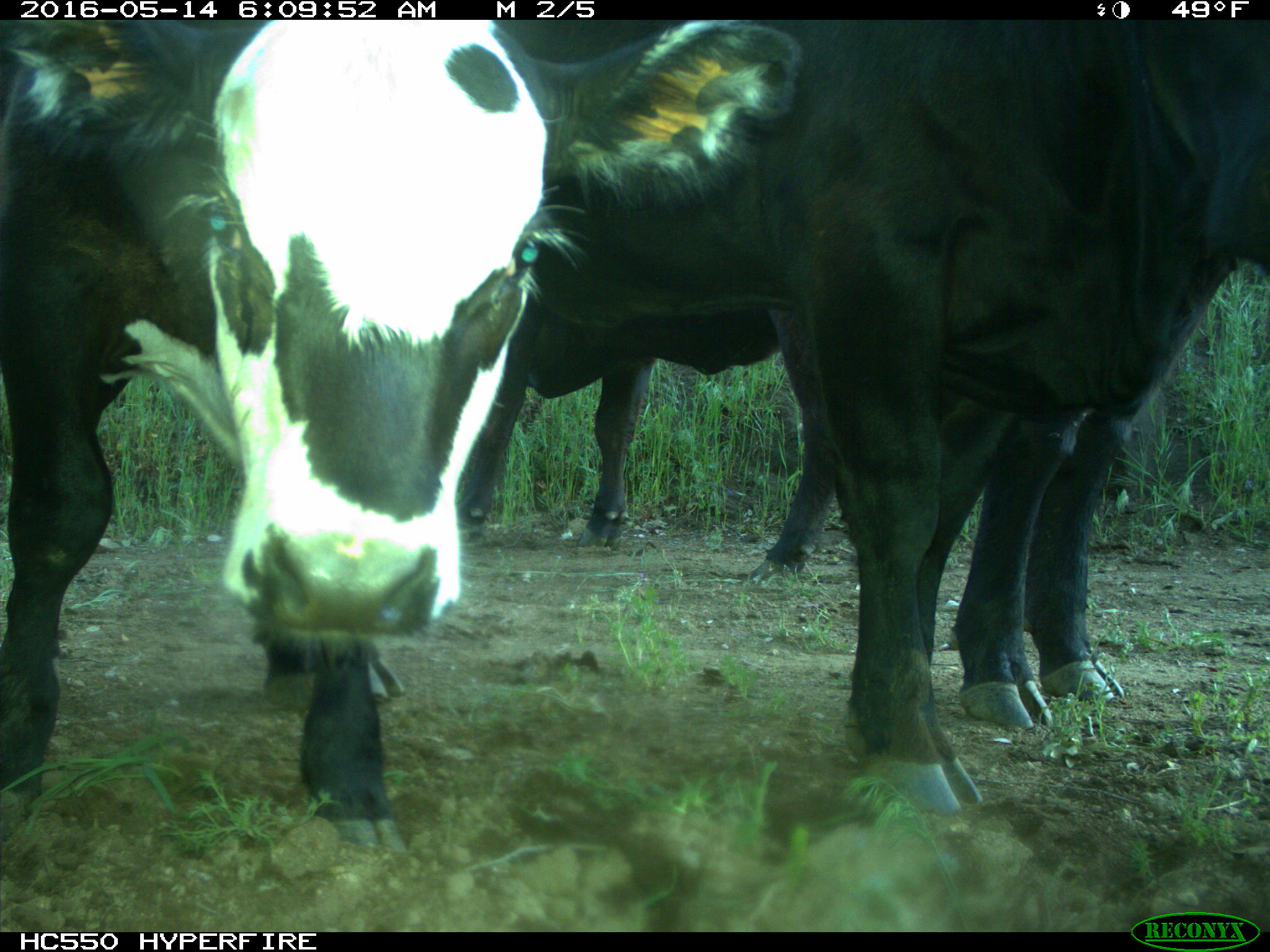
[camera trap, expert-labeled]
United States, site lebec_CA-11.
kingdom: Animalia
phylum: Chordata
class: Mammalia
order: Artiodactyla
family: Bovidae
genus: Bos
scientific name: Bos taurus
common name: domestic cow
Bos taurus (domestic cow).